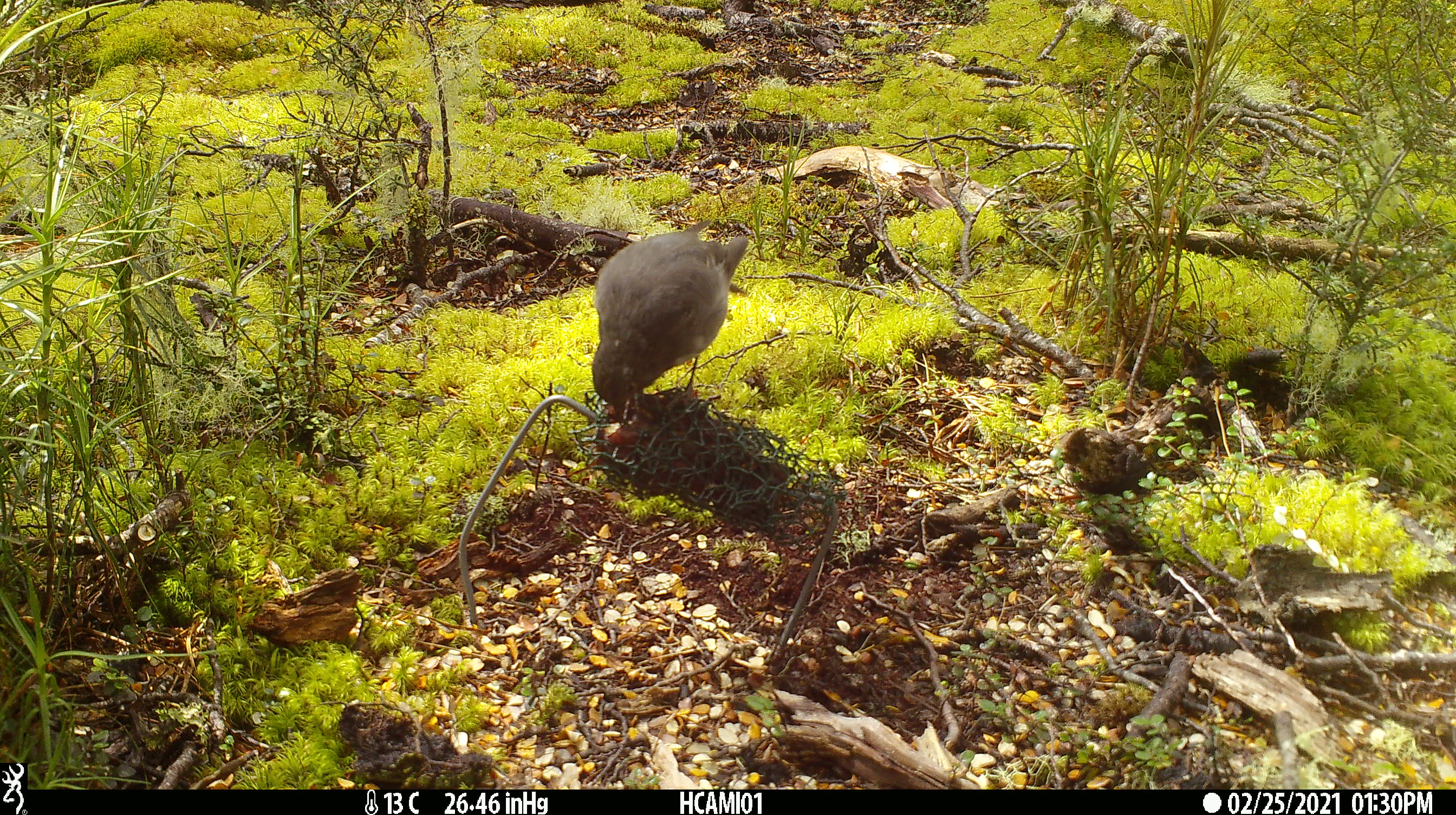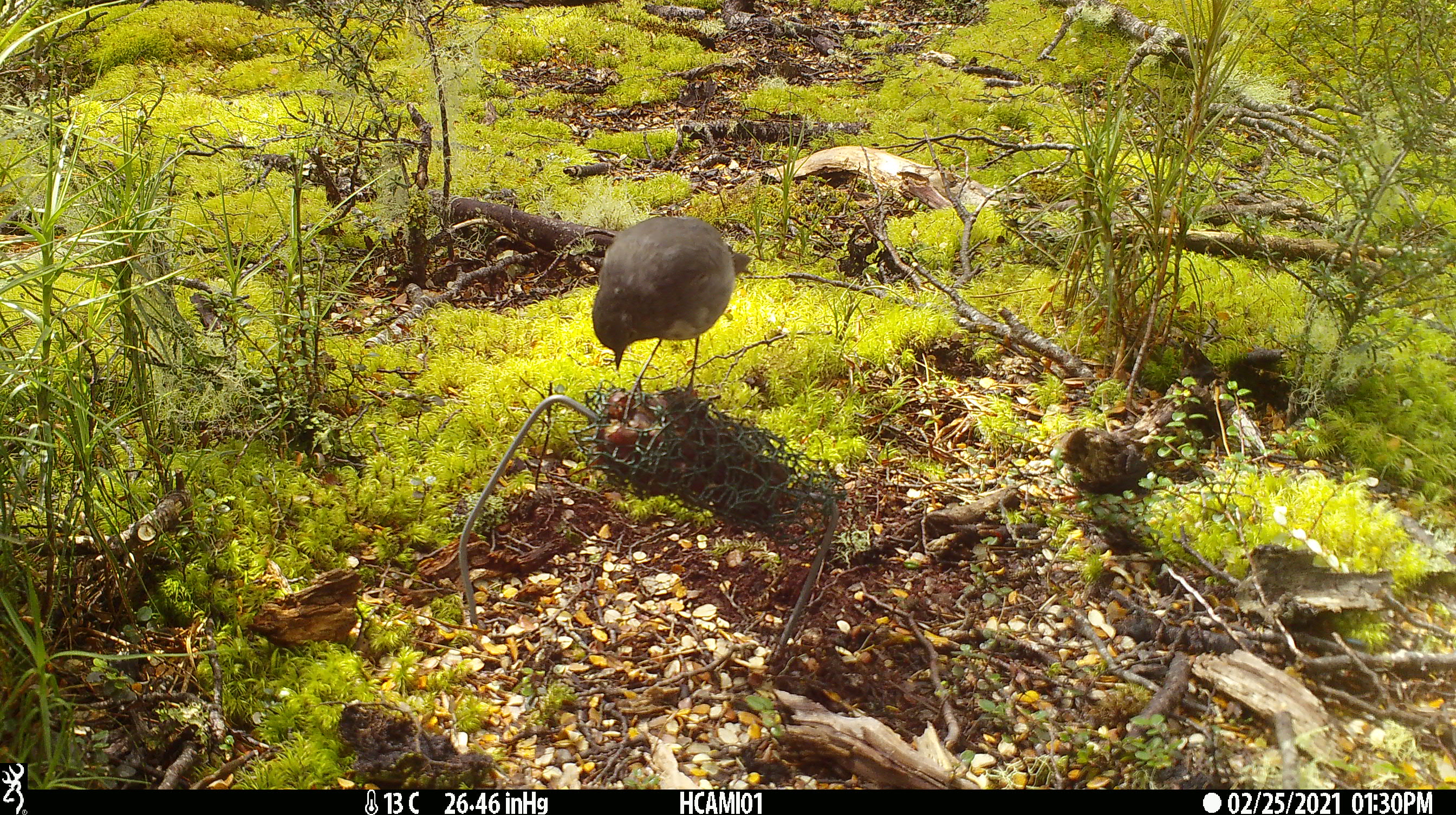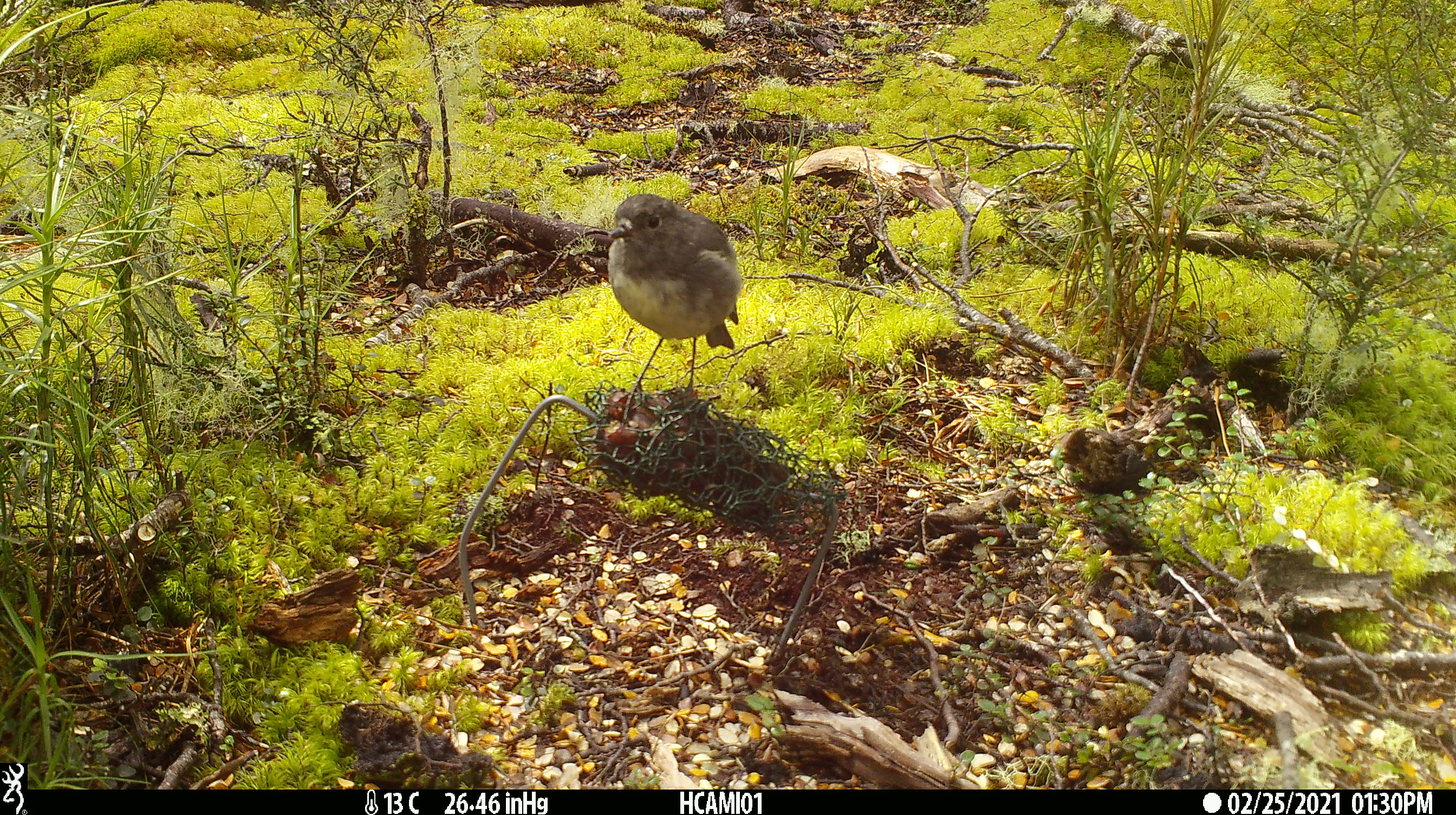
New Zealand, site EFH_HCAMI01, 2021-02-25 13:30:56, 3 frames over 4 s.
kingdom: Animalia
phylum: Chordata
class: Aves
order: Passeriformes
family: Petroicidae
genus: Petroica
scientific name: Petroica australis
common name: new zealand robin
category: robin